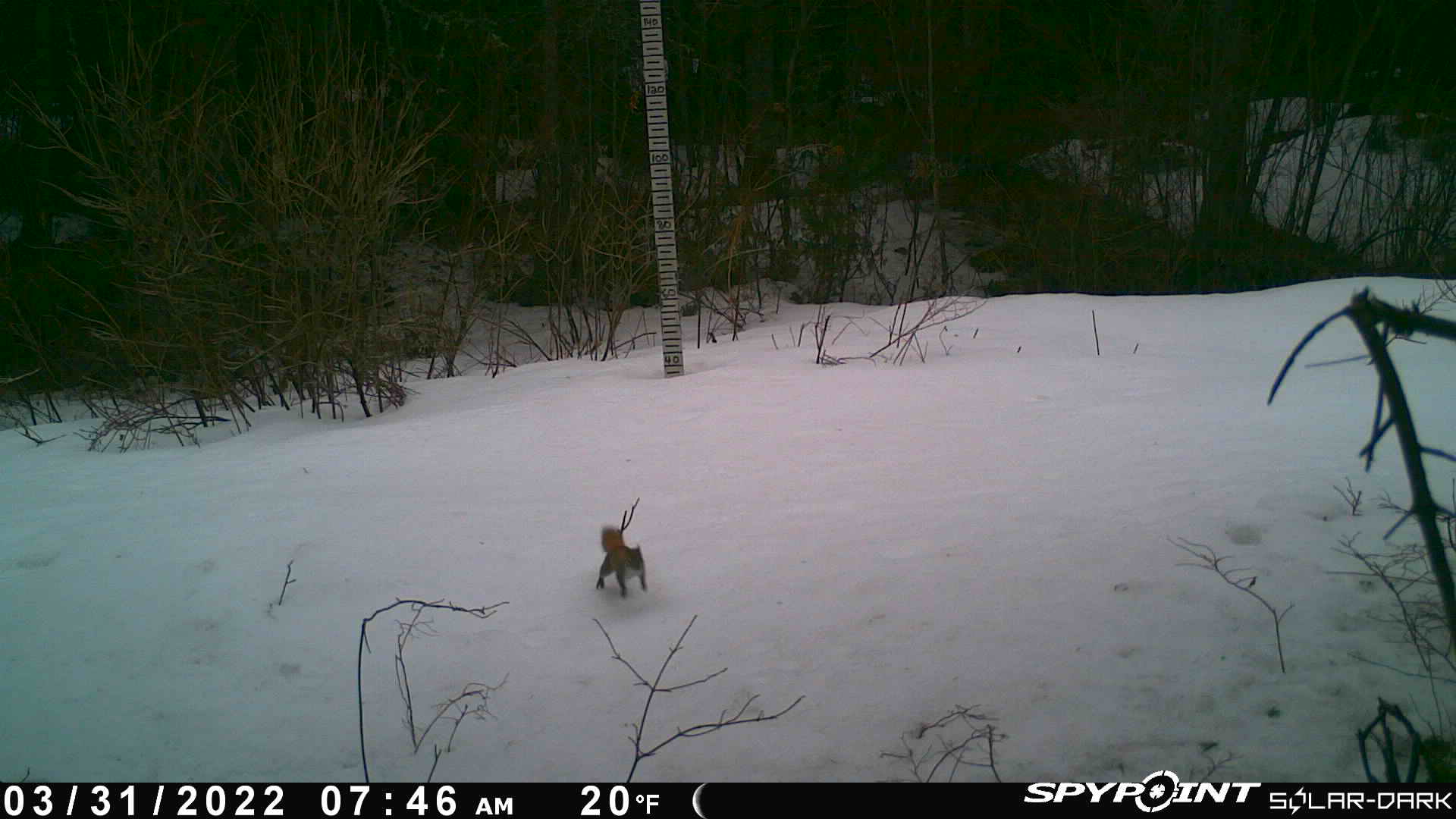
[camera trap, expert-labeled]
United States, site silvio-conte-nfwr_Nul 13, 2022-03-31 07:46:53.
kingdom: Animalia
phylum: Chordata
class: Mammalia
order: Rodentia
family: Sciuridae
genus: Tamiasciurus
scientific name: Tamiasciurus hudsonicus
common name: red squirrel